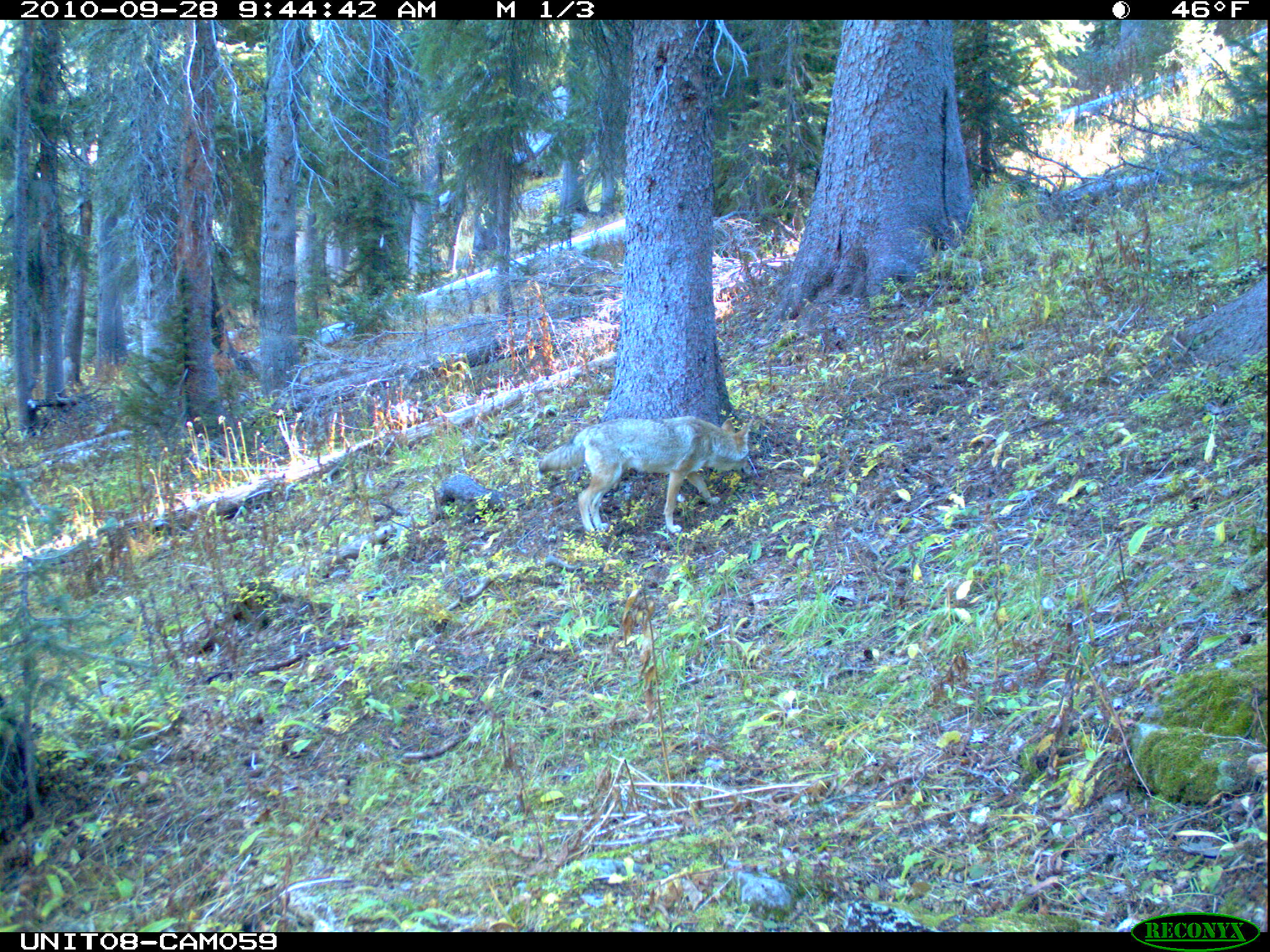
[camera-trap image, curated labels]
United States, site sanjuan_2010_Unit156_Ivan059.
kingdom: Animalia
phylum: Chordata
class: Mammalia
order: Carnivora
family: Canidae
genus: Canis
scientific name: Canis latrans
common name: coyote